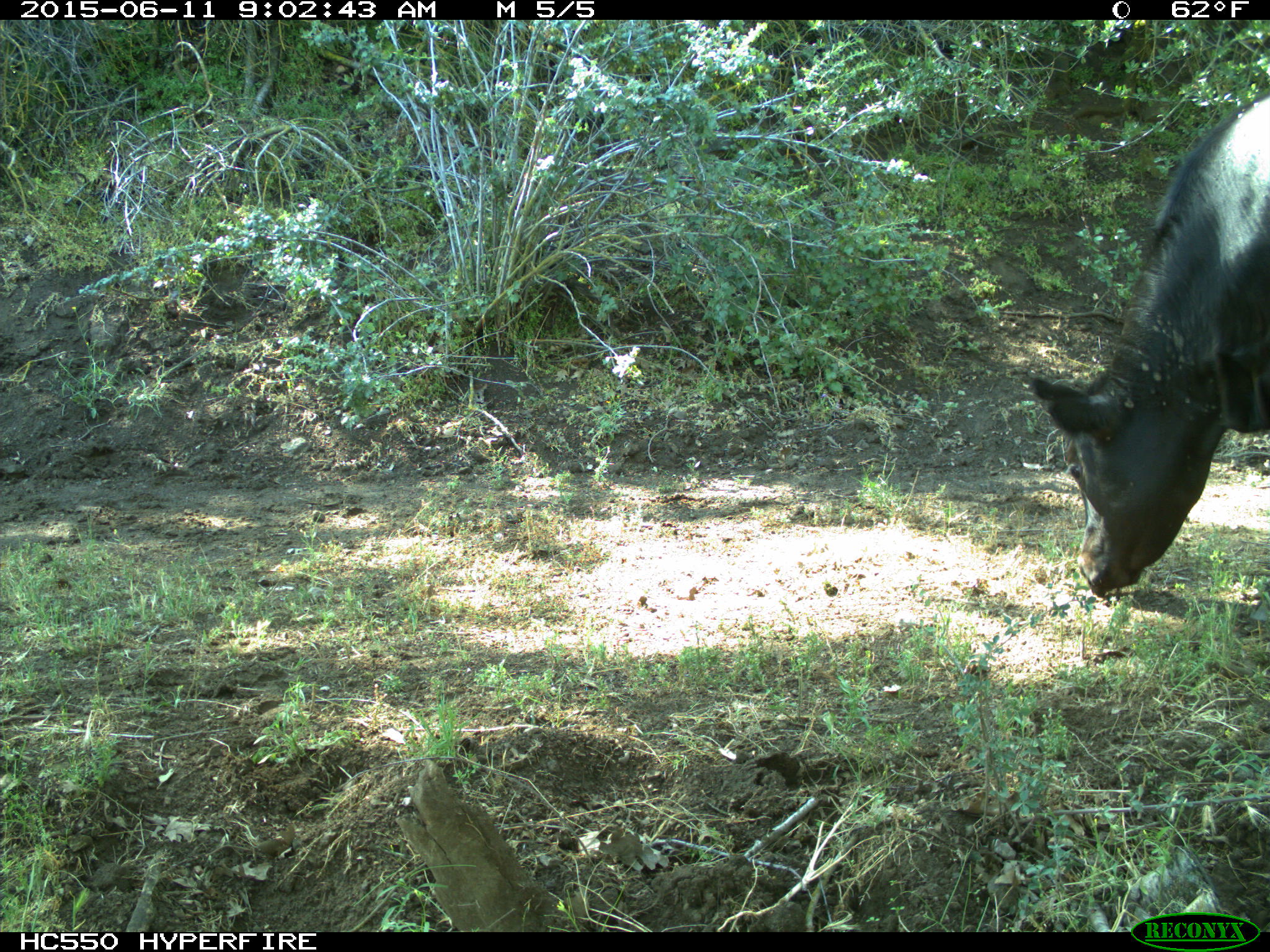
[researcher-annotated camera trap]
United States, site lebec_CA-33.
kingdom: Animalia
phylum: Chordata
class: Mammalia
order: Artiodactyla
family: Bovidae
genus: Bos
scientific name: Bos taurus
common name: domestic cow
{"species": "Bos taurus (domestic cow)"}